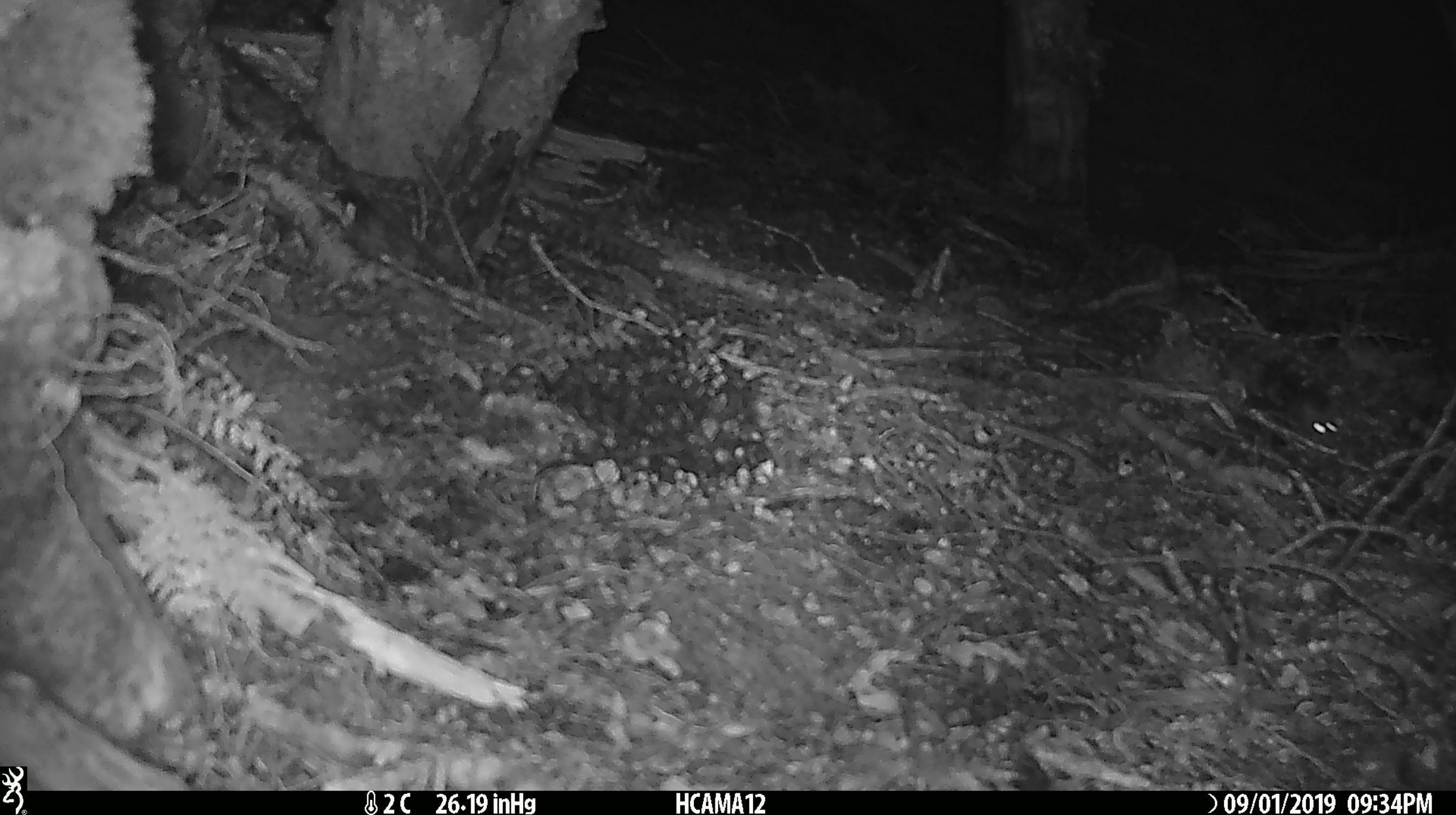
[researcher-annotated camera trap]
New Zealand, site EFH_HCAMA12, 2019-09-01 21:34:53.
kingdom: Animalia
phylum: Chordata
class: Mammalia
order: Rodentia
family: Muridae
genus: Mus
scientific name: Mus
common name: mouse